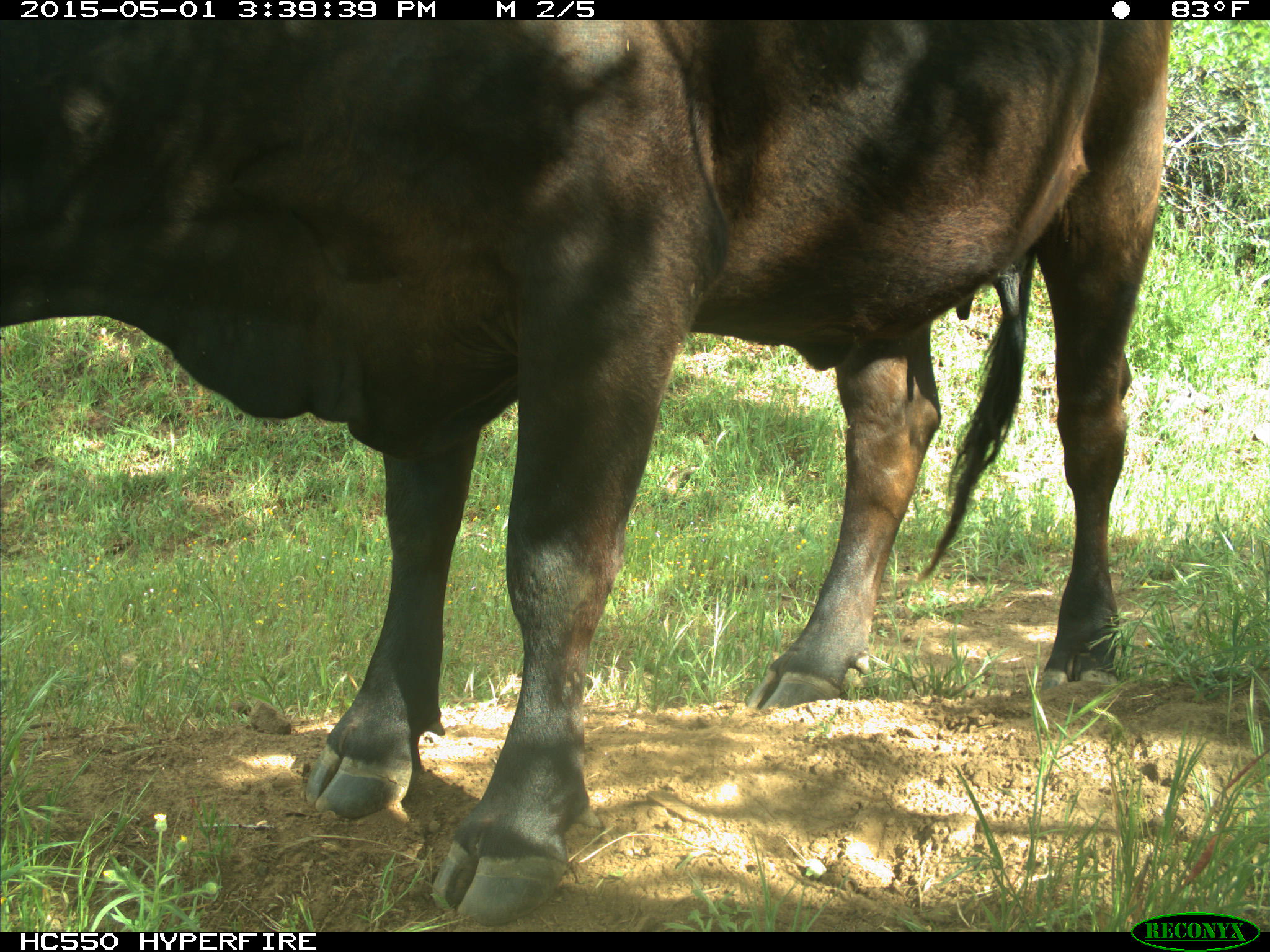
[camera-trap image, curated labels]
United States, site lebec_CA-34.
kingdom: Animalia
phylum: Chordata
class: Mammalia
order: Artiodactyla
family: Bovidae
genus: Bos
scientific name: Bos taurus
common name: domestic cow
Bos taurus (domestic cow).